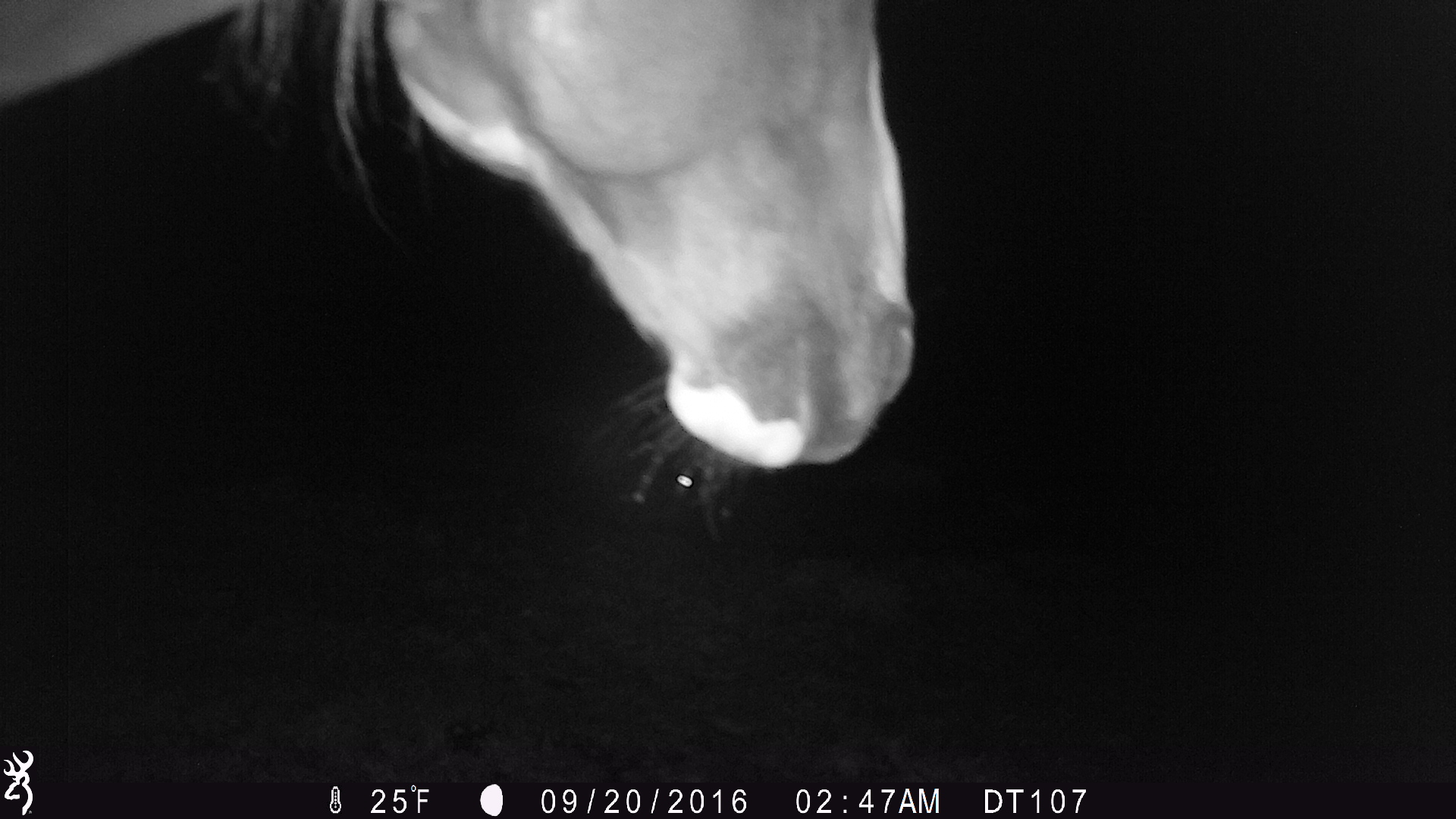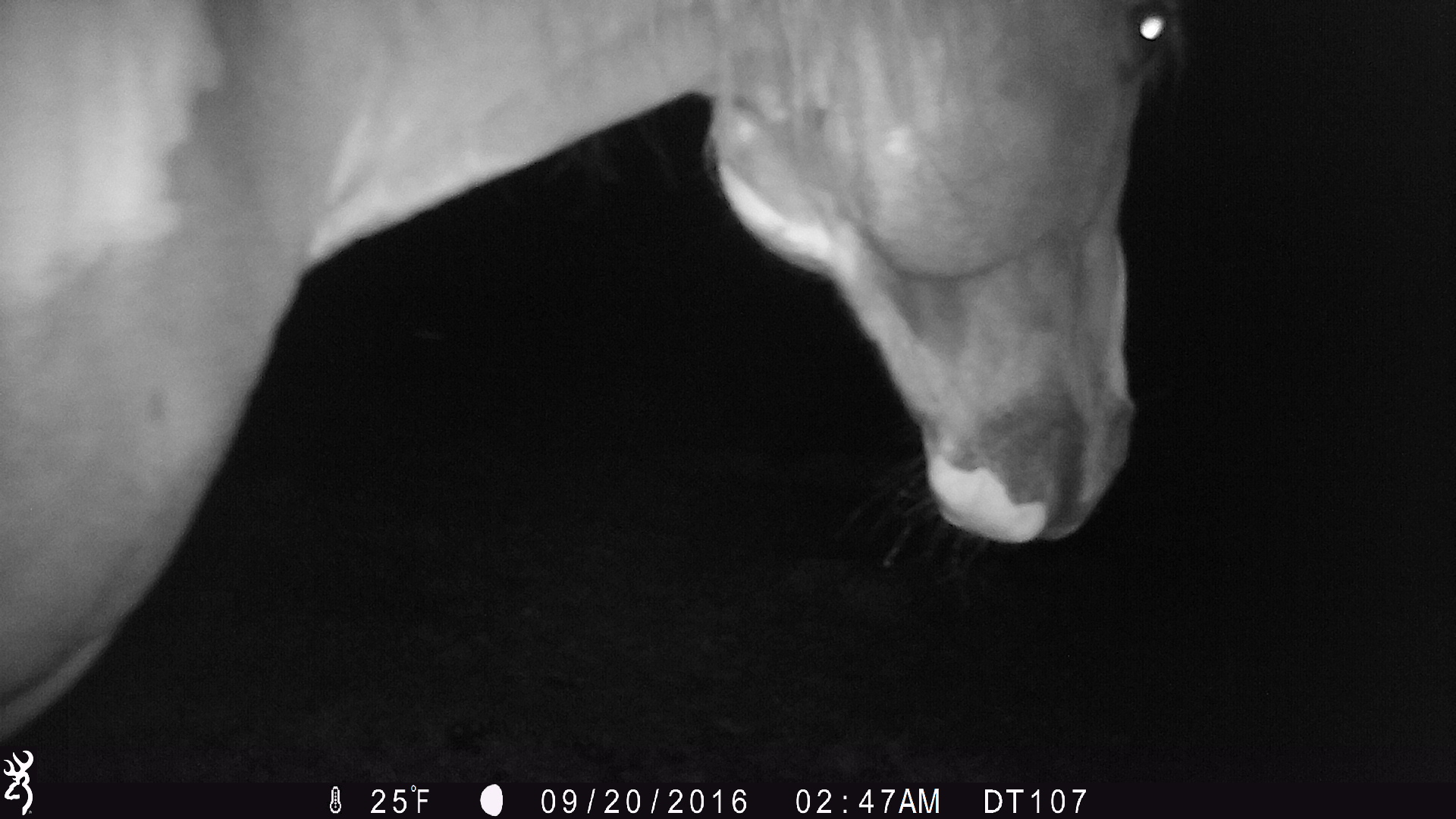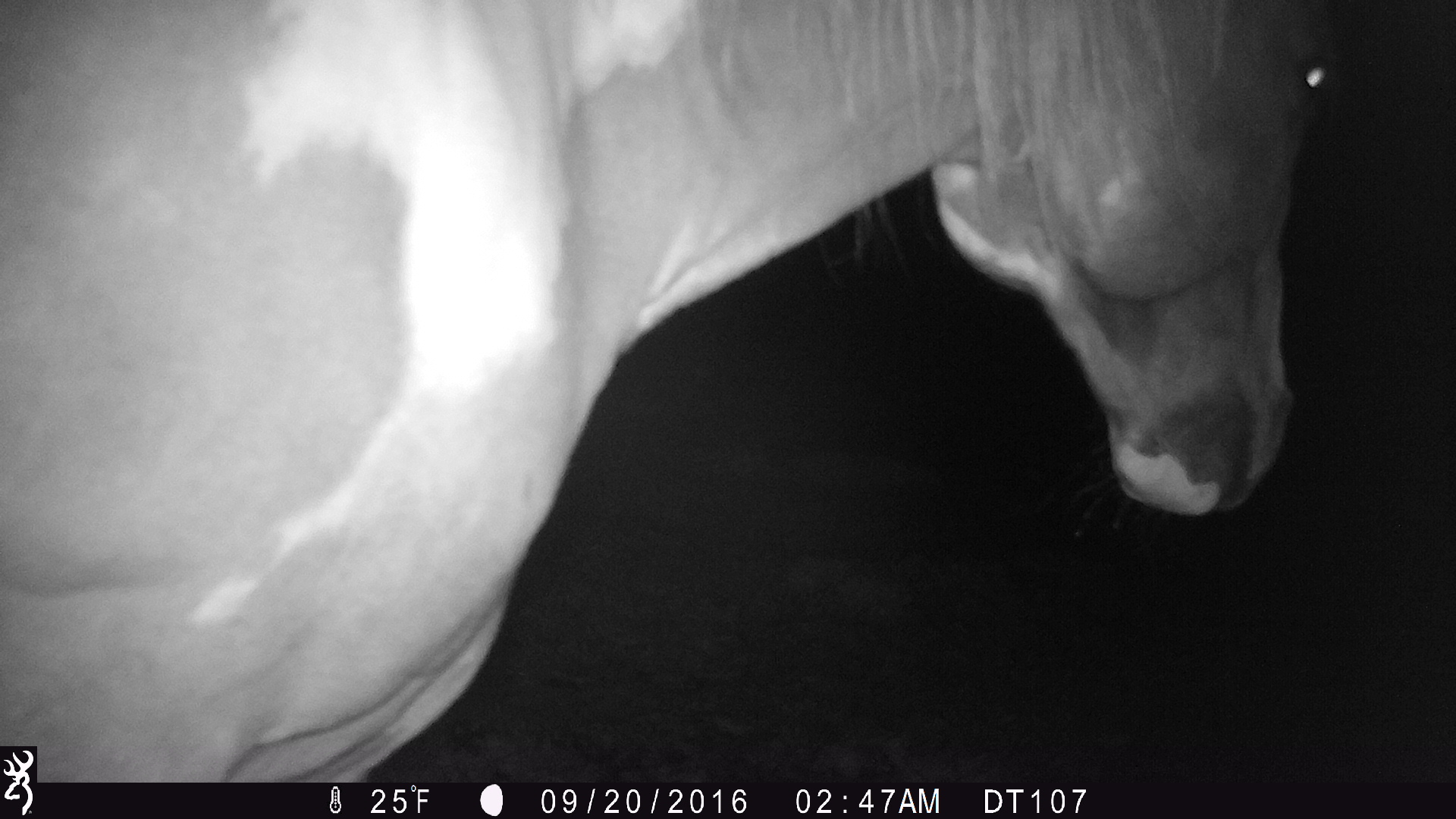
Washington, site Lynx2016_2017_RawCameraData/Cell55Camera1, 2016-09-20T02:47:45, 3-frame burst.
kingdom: Animalia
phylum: Chordata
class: Mammalia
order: Perissodactyla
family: Equidae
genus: Equus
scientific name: Equus caballus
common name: domestic horse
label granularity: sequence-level